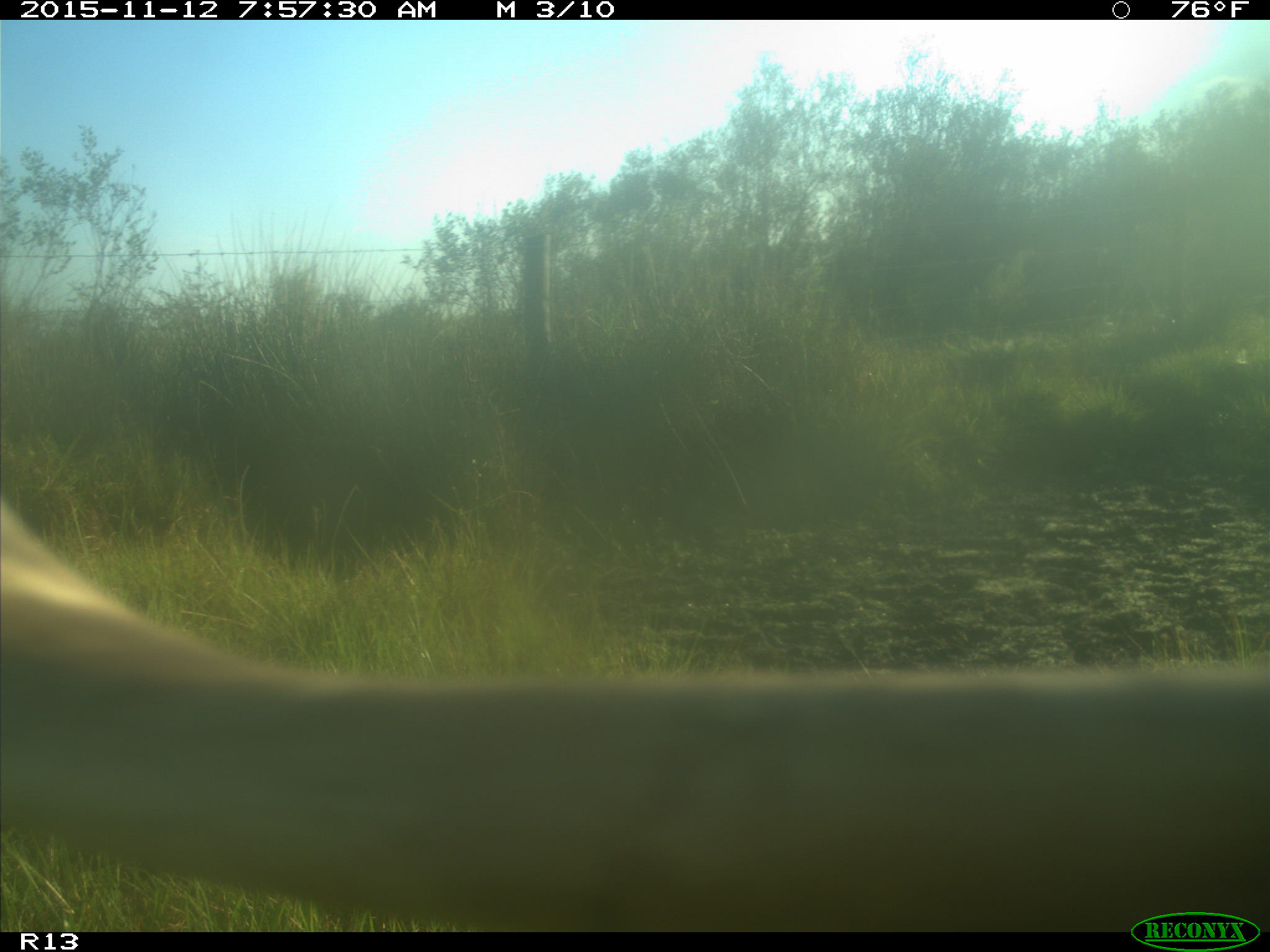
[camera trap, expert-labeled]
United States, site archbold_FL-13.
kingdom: Animalia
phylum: Chordata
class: Mammalia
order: Artiodactyla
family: Bovidae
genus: Bos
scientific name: Bos taurus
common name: domestic cow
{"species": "Bos taurus (domestic cow)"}